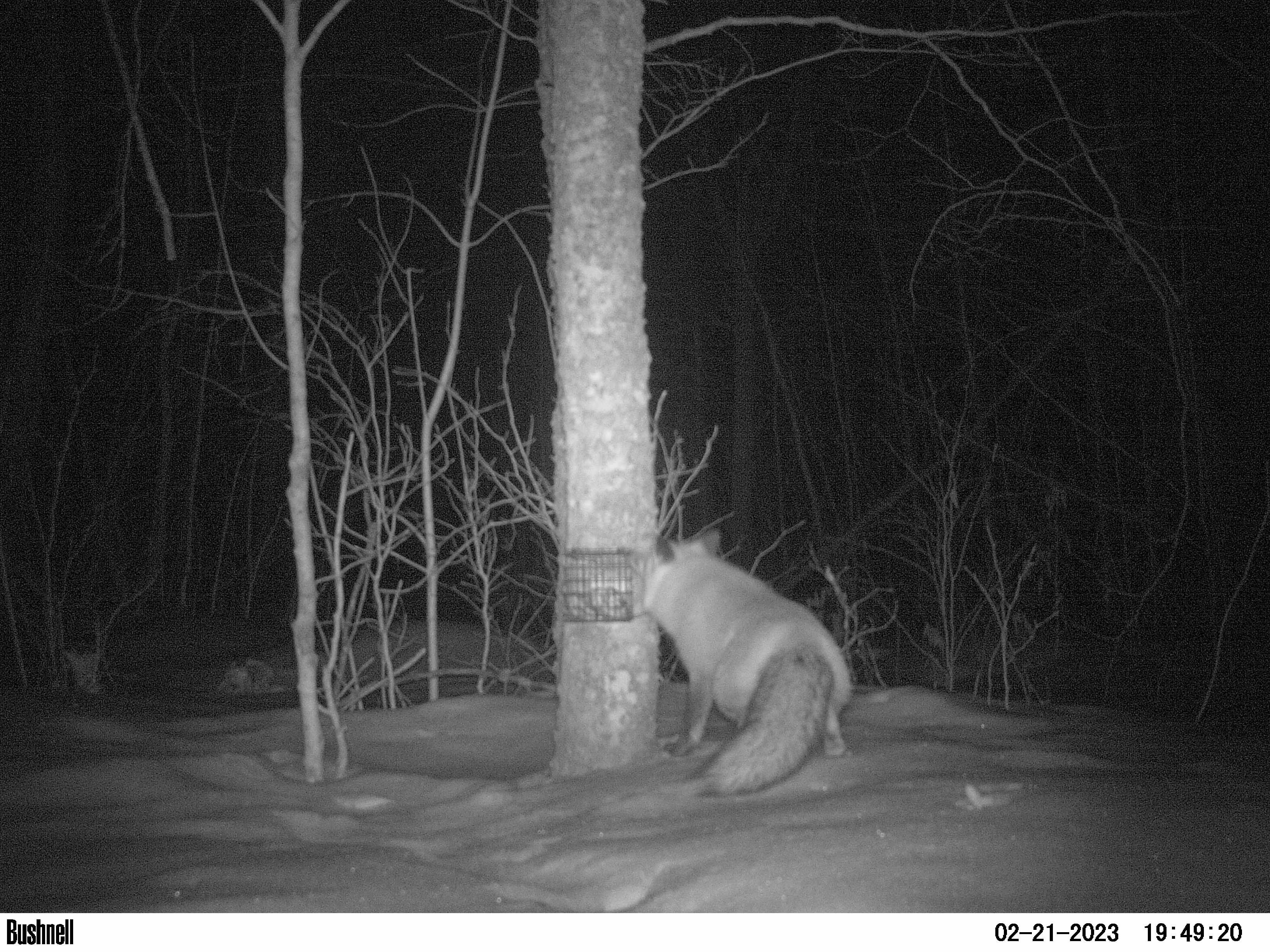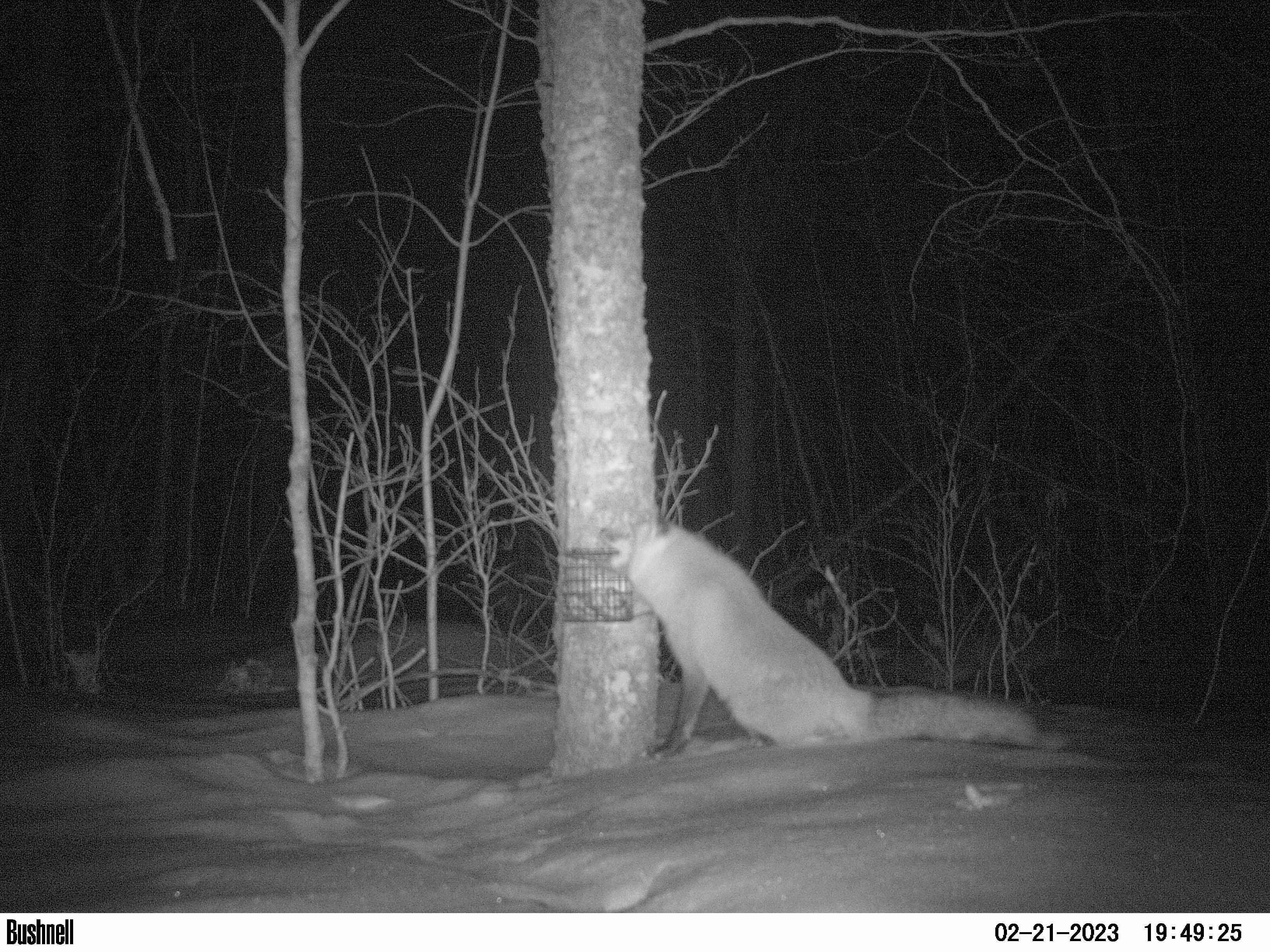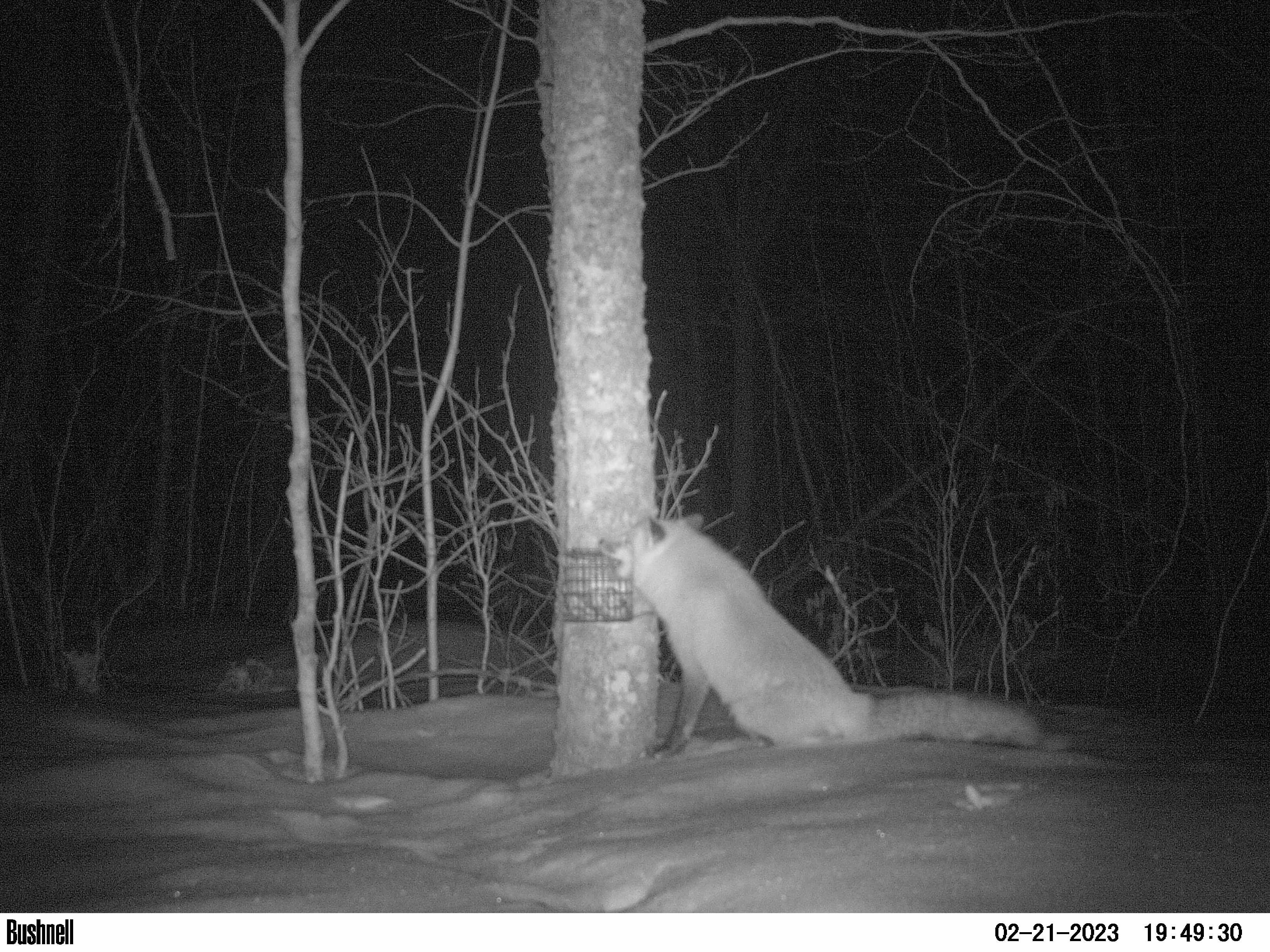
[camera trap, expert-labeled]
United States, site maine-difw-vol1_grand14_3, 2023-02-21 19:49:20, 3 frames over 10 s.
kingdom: Animalia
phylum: Chordata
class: Mammalia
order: Carnivora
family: Canidae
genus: Vulpes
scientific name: Vulpes vulpes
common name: red fox